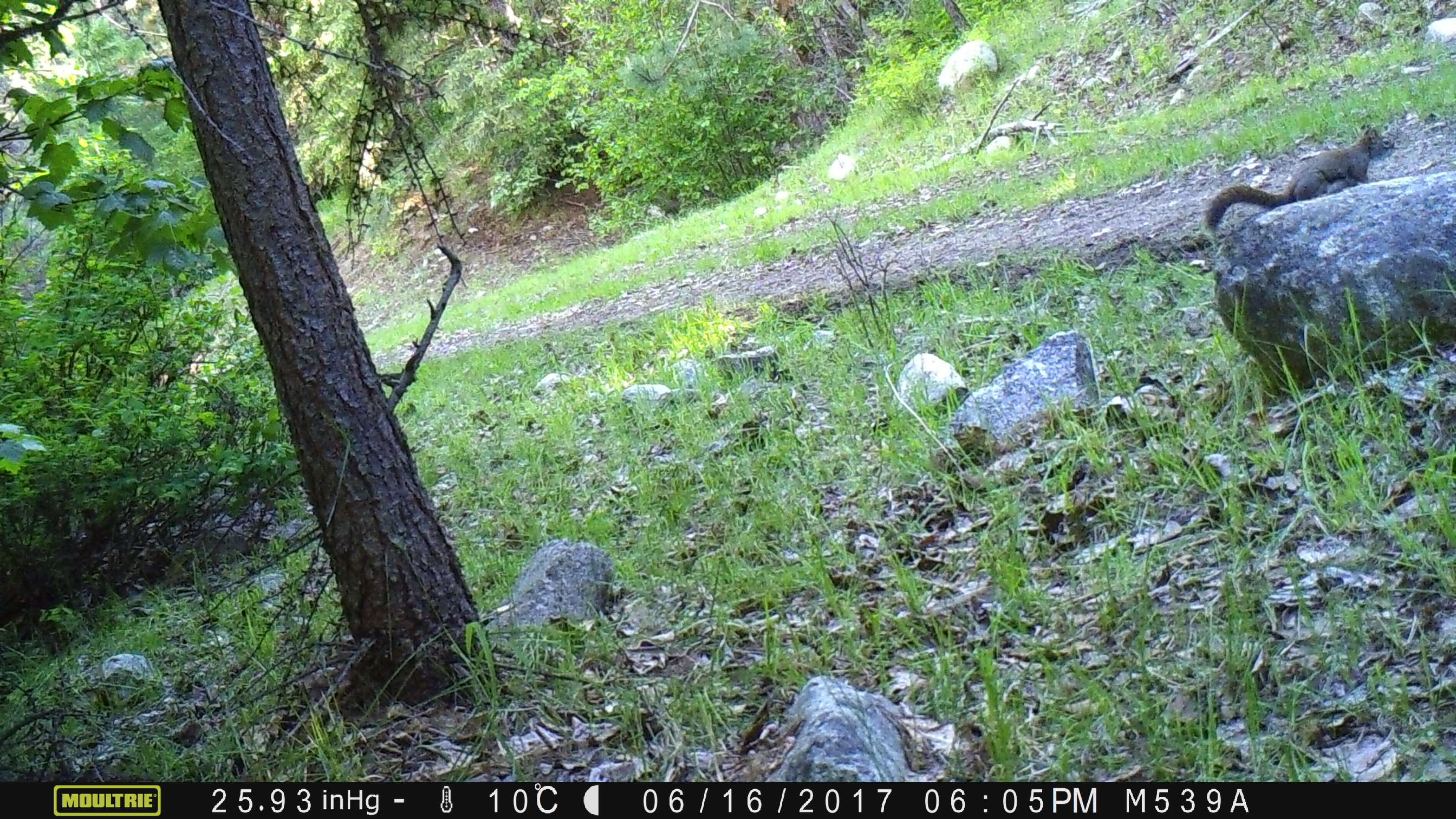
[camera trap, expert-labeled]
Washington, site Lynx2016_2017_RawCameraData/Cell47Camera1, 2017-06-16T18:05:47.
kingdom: Animalia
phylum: Chordata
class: Mammalia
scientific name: Mammalia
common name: small mammal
Small mammal (Mammalia). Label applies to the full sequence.